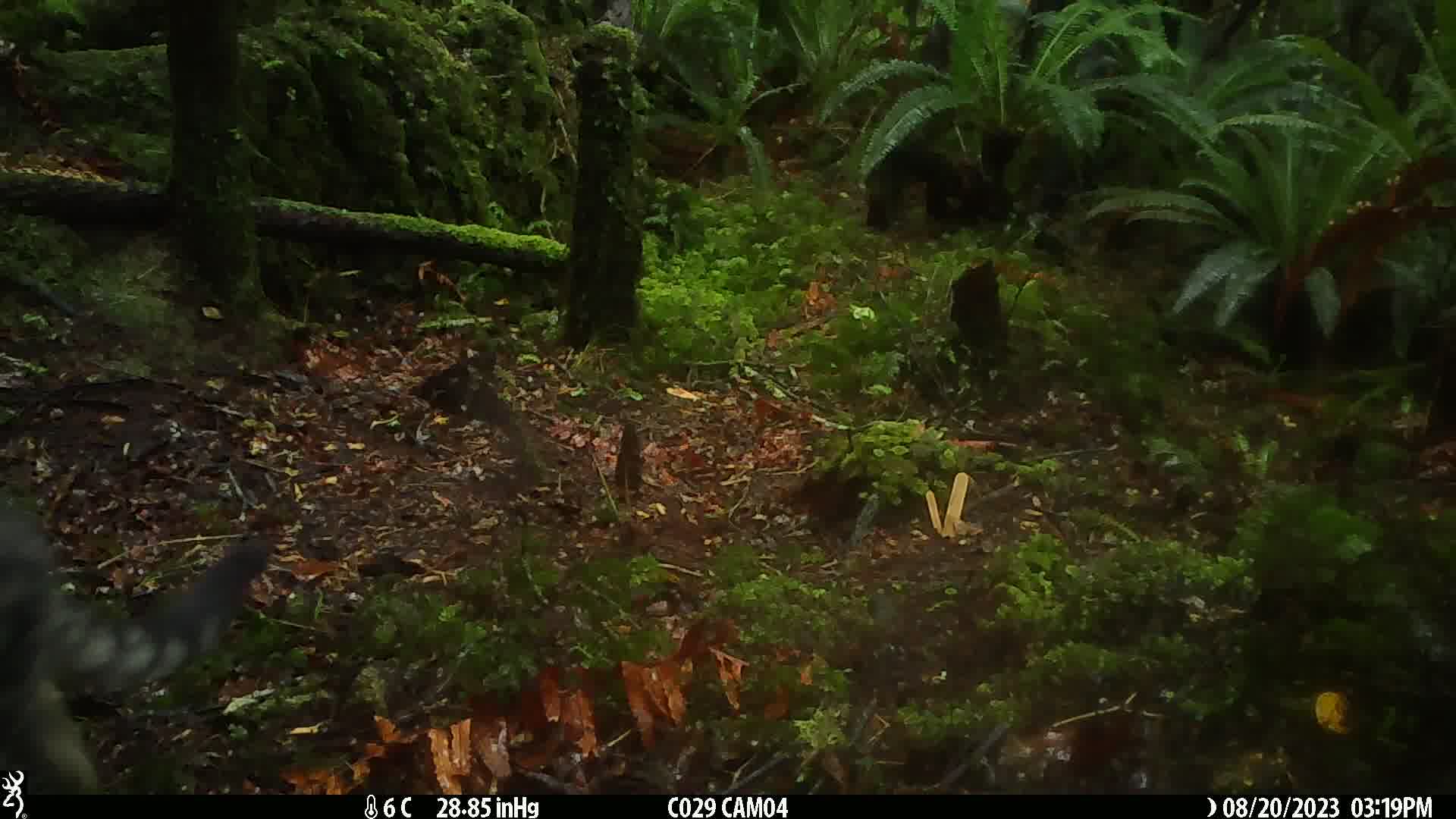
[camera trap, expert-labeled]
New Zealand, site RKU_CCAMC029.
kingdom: Animalia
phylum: Chordata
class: Mammalia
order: Carnivora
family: Felidae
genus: Felis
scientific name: Felis catus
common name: domestic cat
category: cat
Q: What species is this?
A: Cat (domestic cat) (Felis catus).